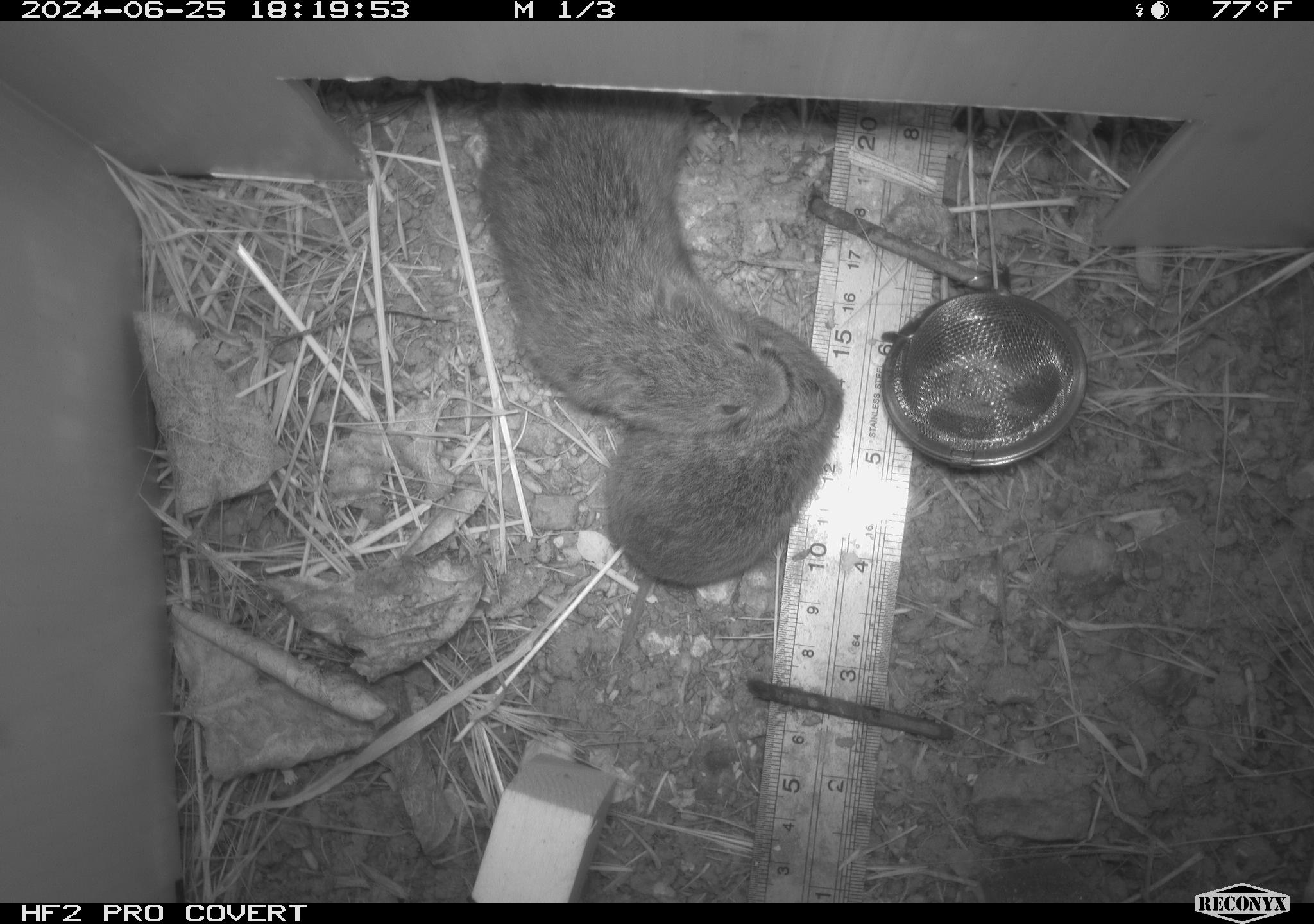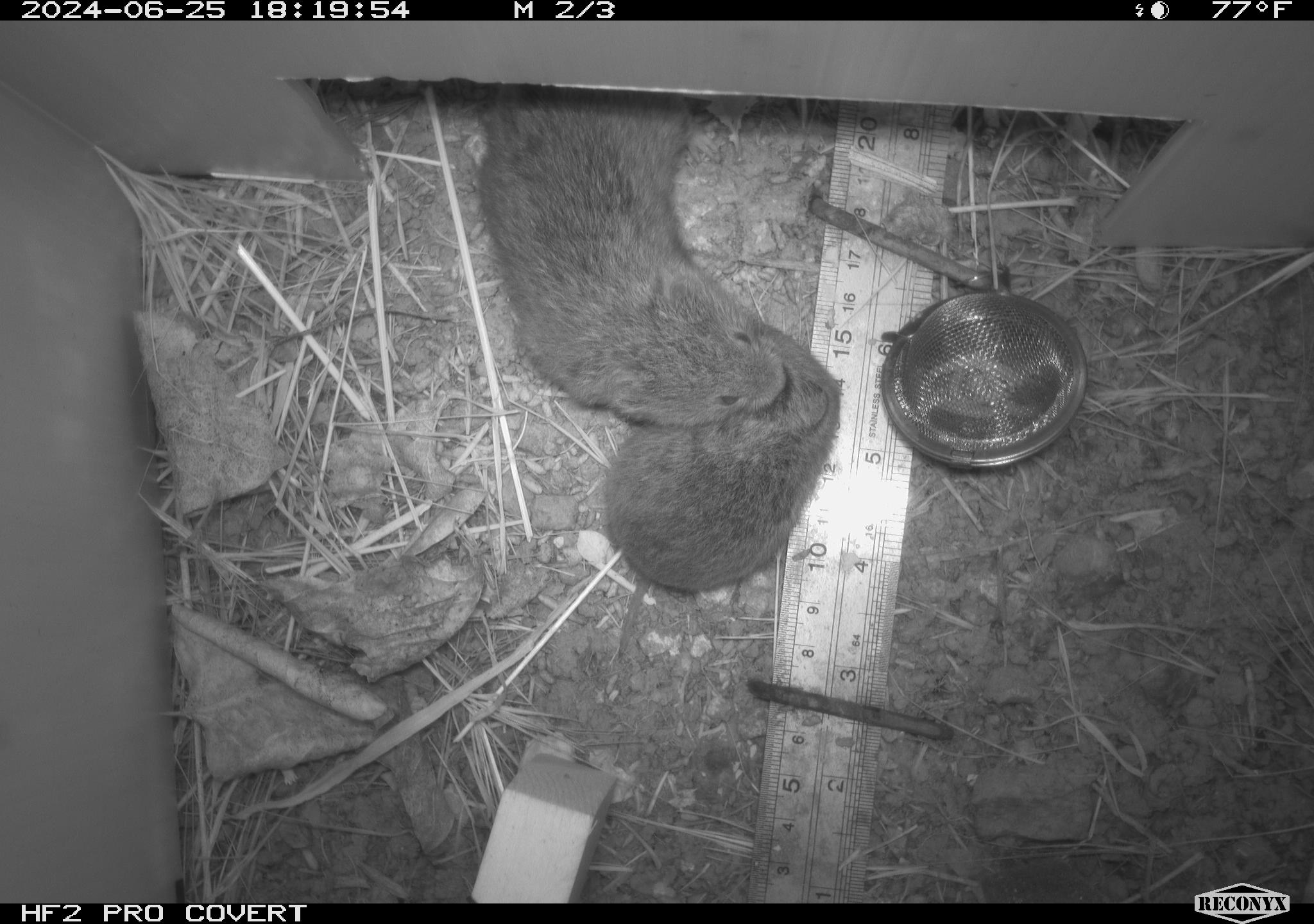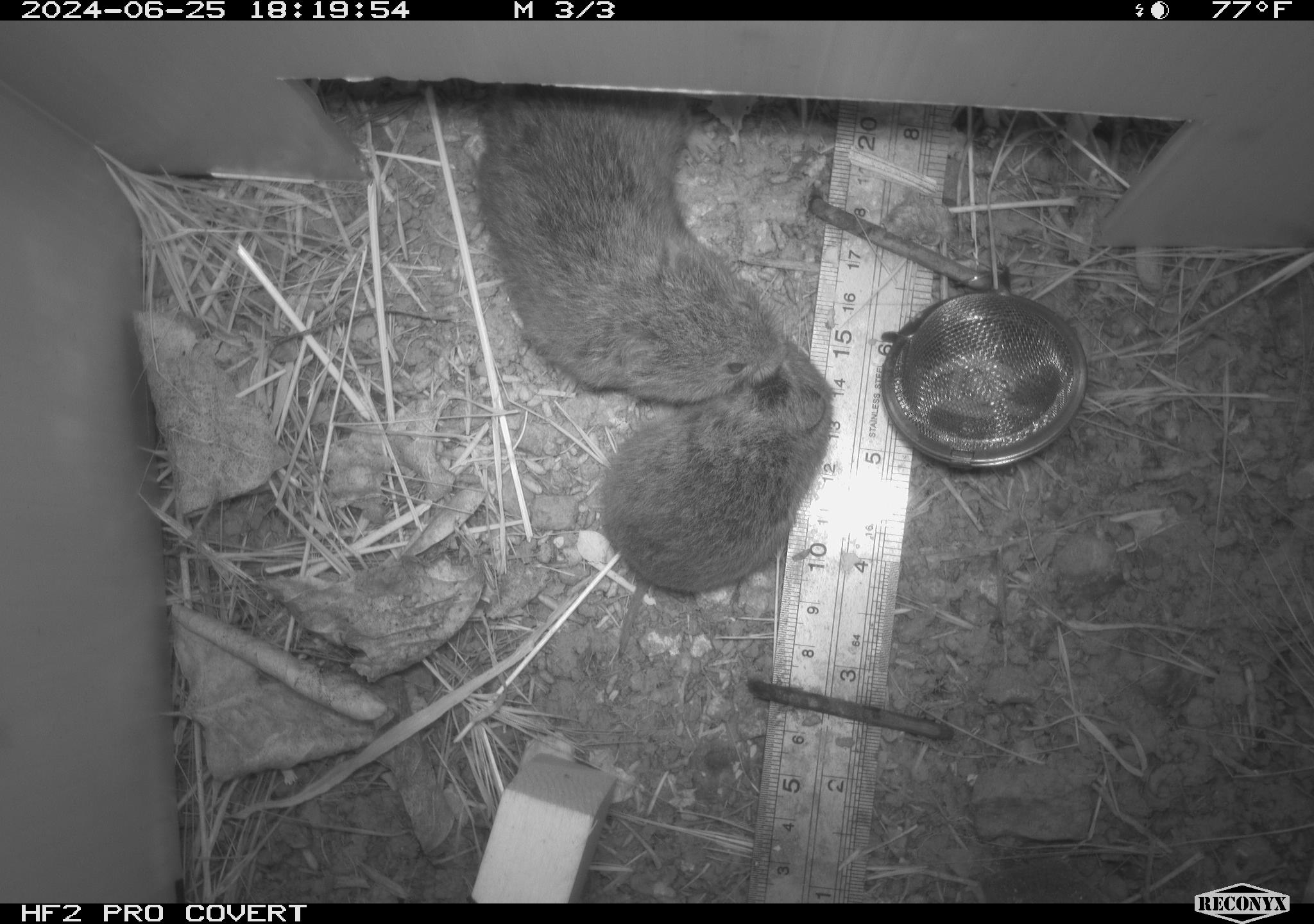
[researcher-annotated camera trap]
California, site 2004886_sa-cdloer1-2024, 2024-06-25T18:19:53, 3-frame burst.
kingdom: Animalia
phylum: Chordata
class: Mammalia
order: Rodentia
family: Cricetidae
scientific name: Arvicolinae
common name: voles, lemmings, and muskrats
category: arvicolinae subfamily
Arvicolinae subfamily (voles, lemmings, and muskrats) (Arvicolinae).